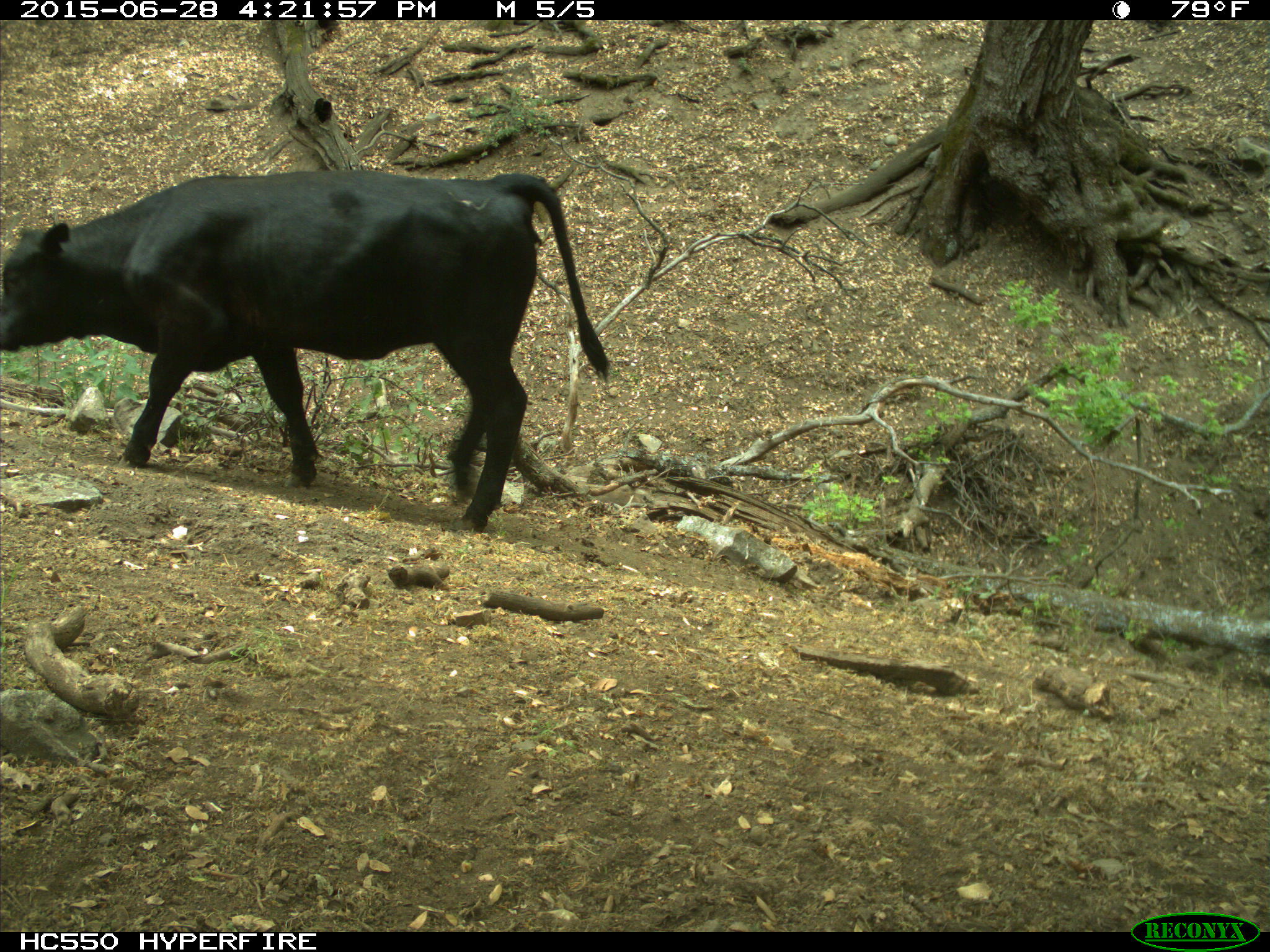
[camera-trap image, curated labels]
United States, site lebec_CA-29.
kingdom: Animalia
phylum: Chordata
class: Mammalia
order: Artiodactyla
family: Bovidae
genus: Bos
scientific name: Bos taurus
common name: domestic cow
Bos taurus (domestic cow).